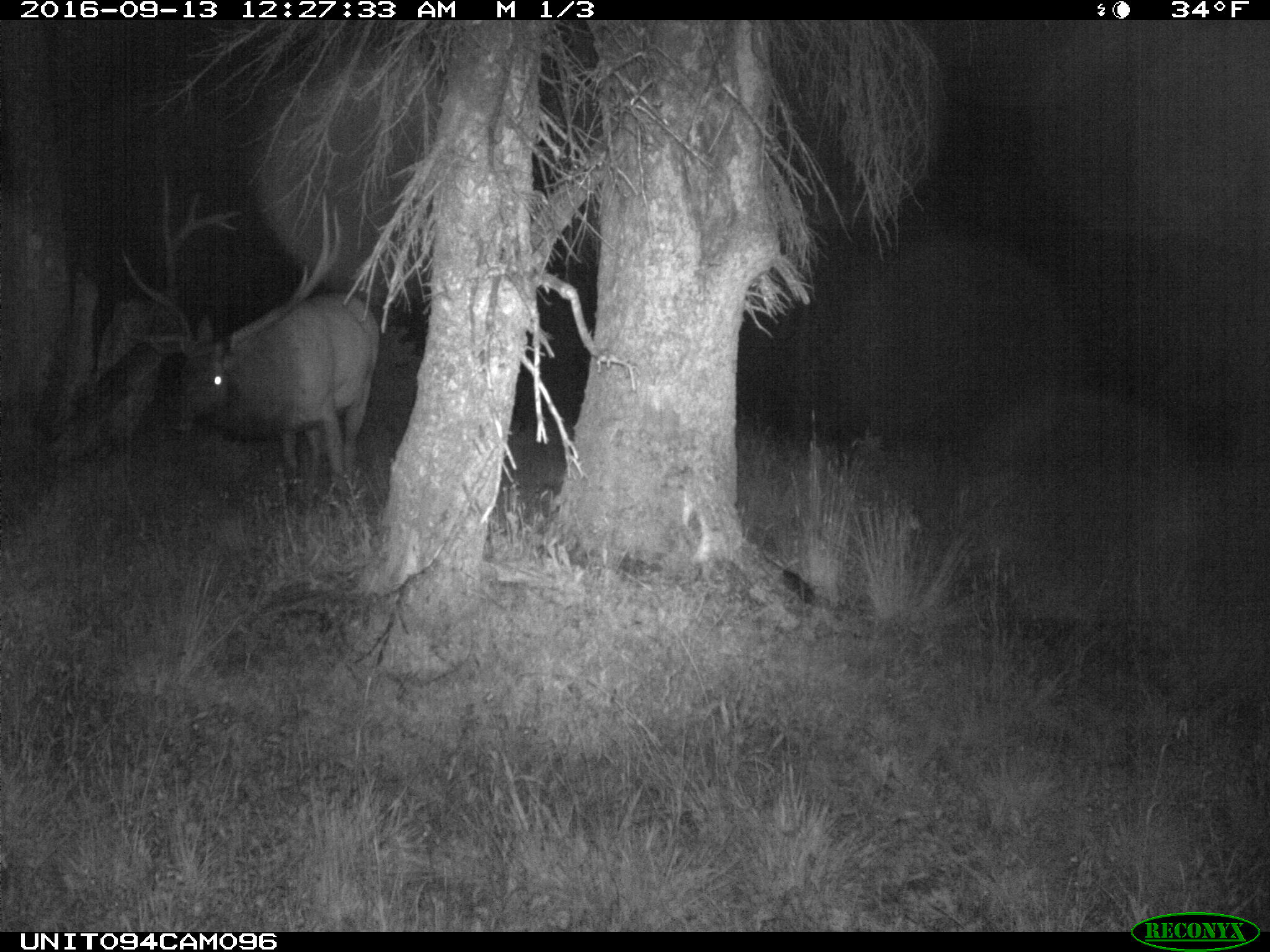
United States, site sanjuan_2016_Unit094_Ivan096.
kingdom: Animalia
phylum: Chordata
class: Mammalia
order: Artiodactyla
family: Cervidae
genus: Cervus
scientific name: Cervus elaphus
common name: red deer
Cervus elaphus (red deer).